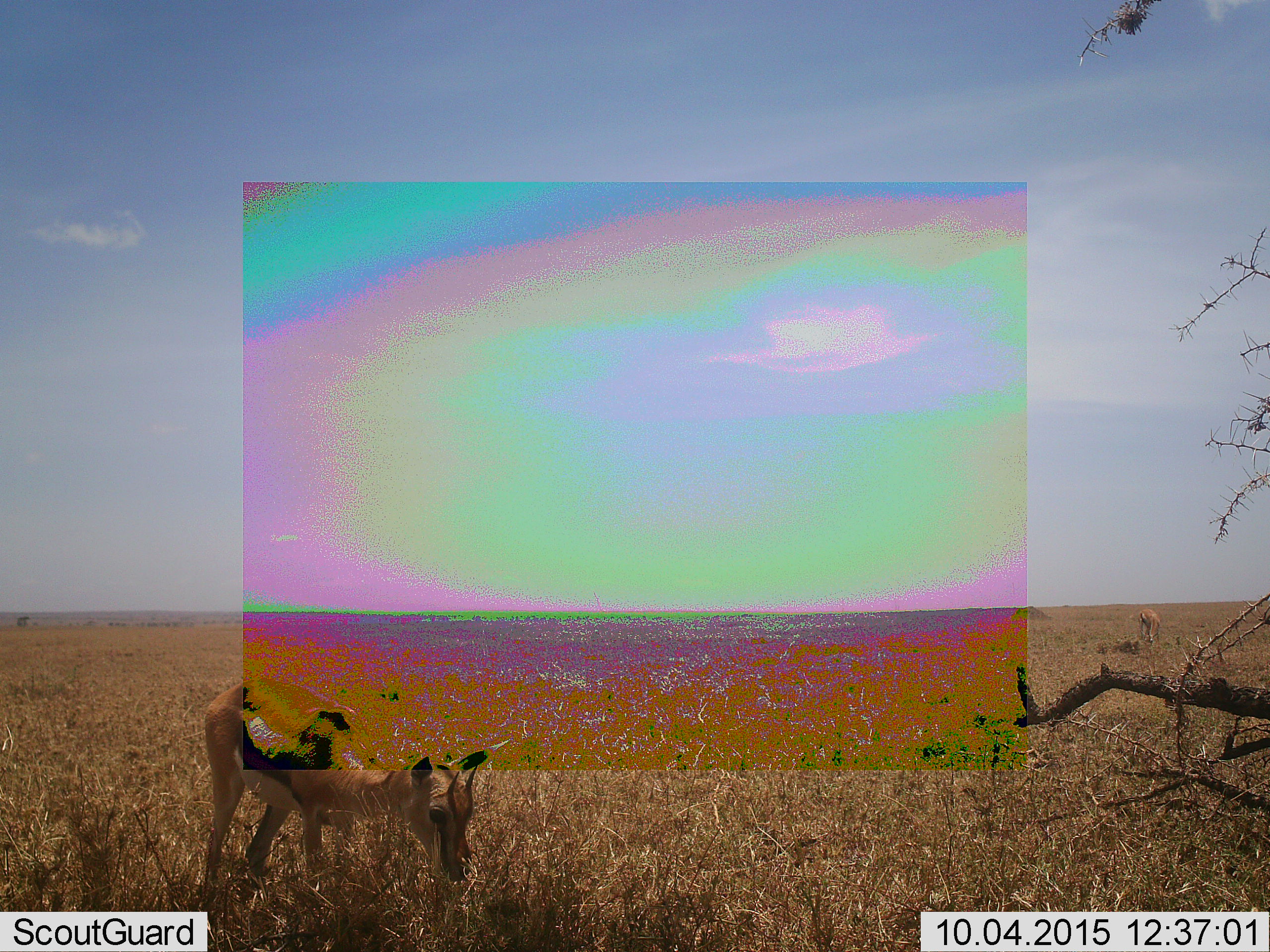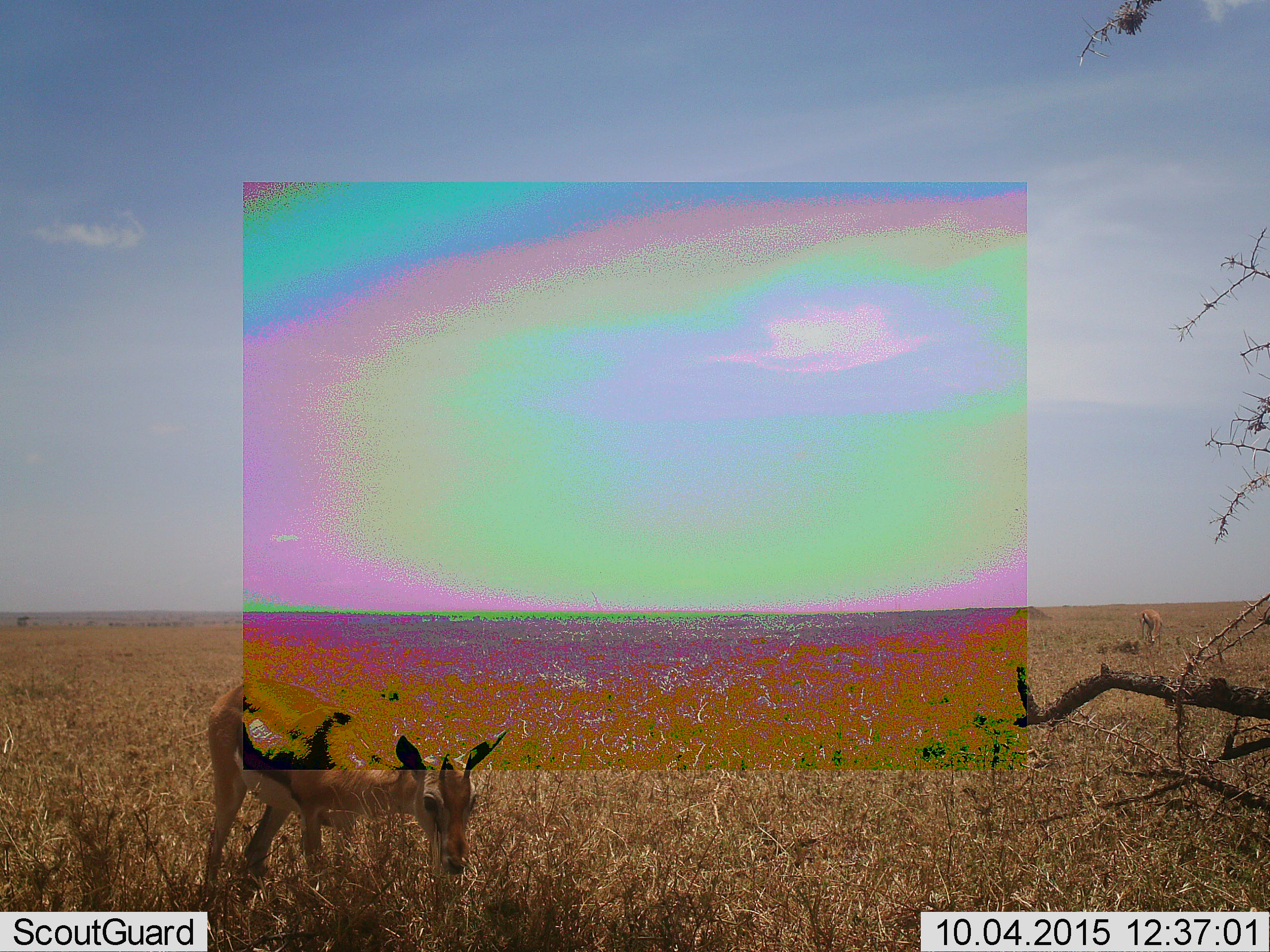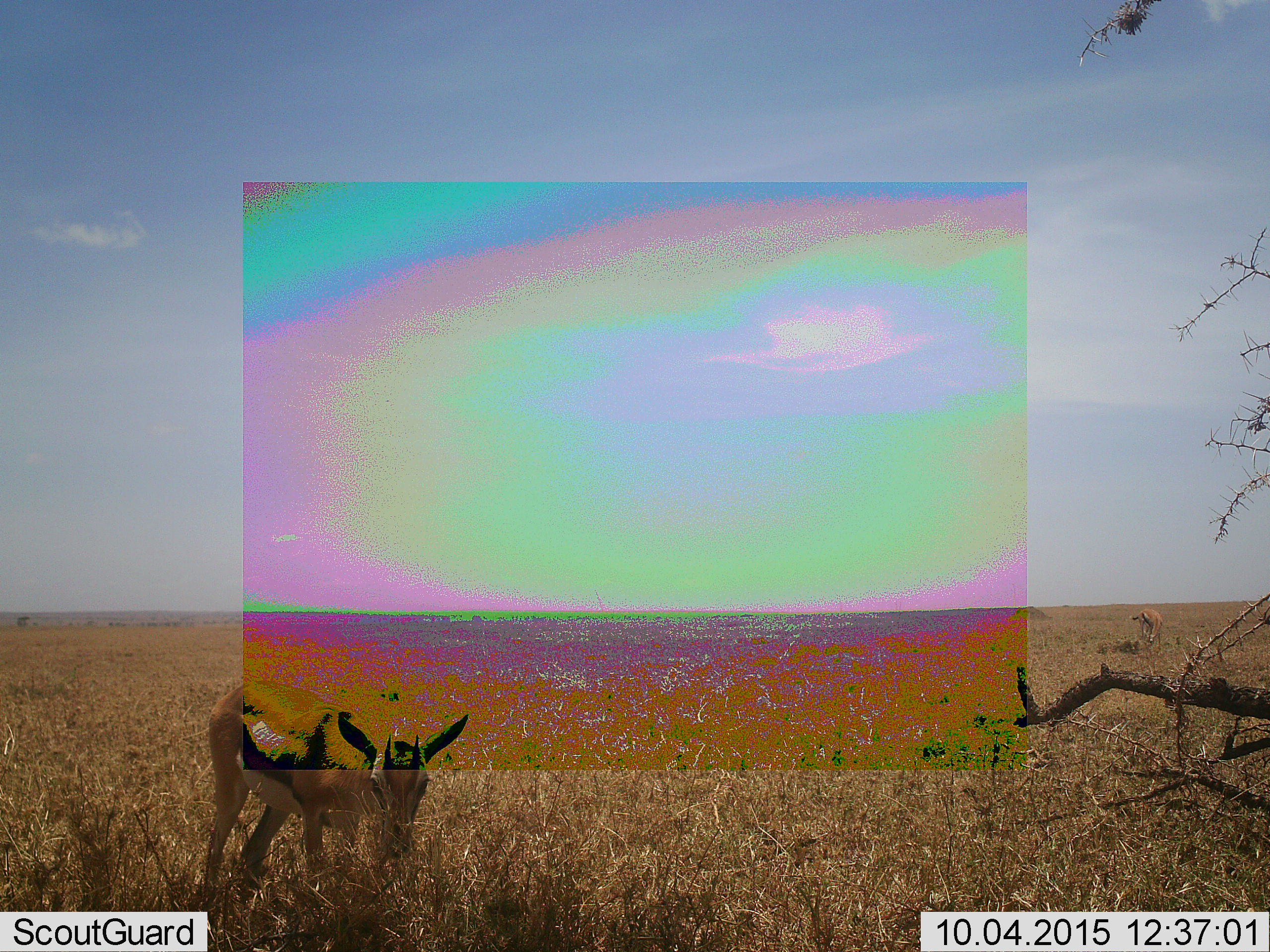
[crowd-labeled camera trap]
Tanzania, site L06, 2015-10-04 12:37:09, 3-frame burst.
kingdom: Animalia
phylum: Chordata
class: Mammalia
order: Artiodactyla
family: Bovidae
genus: Eudorcas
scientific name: Eudorcas thomsonii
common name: thomson's gazelle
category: gazellethomsons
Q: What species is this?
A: Gazellethomsons (thomson's gazelle) (Eudorcas thomsonii).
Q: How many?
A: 2.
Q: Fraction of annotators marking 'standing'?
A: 56%.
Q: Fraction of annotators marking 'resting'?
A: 0%.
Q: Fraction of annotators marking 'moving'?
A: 0%.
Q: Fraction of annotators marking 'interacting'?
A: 0%.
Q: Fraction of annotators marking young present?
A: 11%.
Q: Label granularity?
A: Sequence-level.